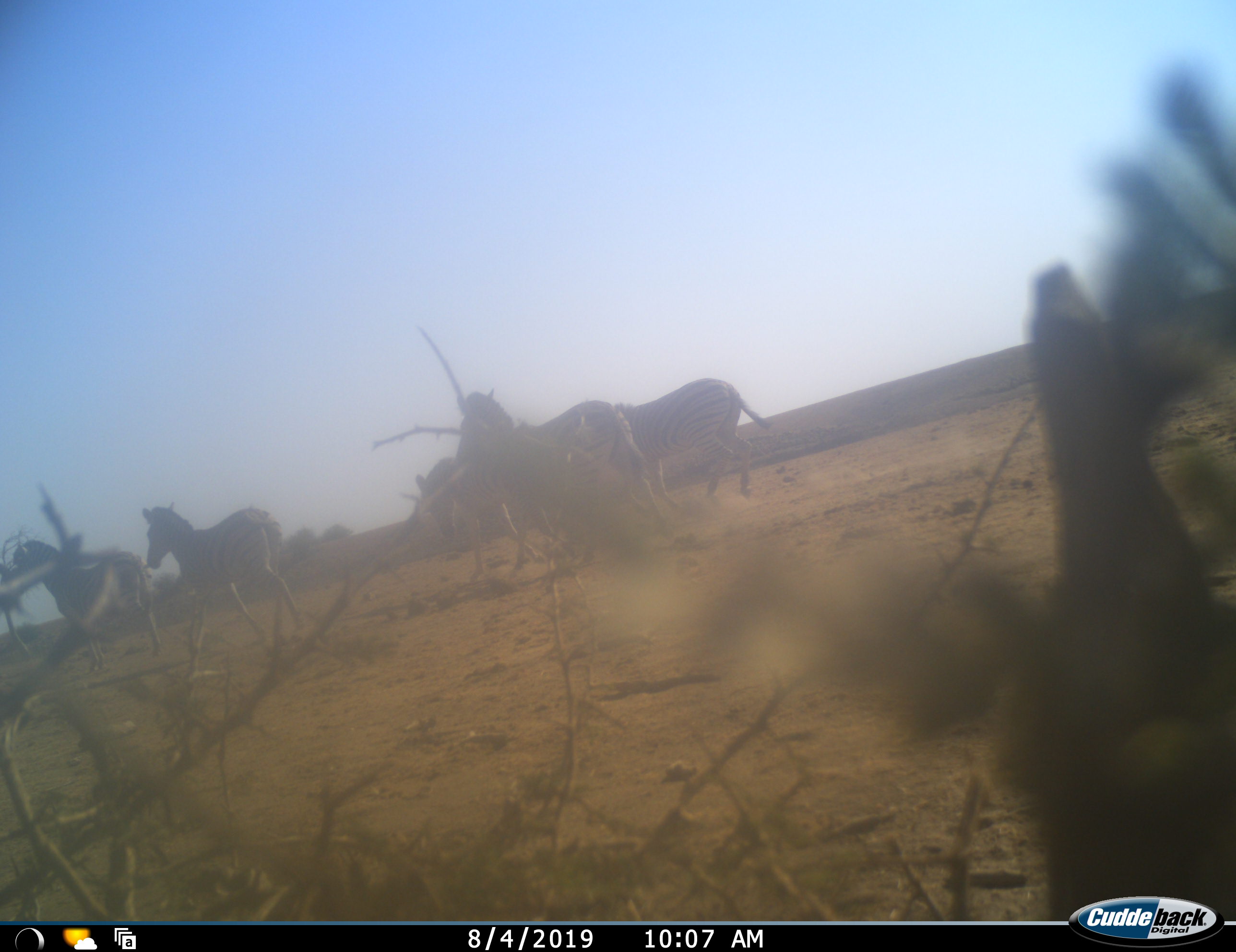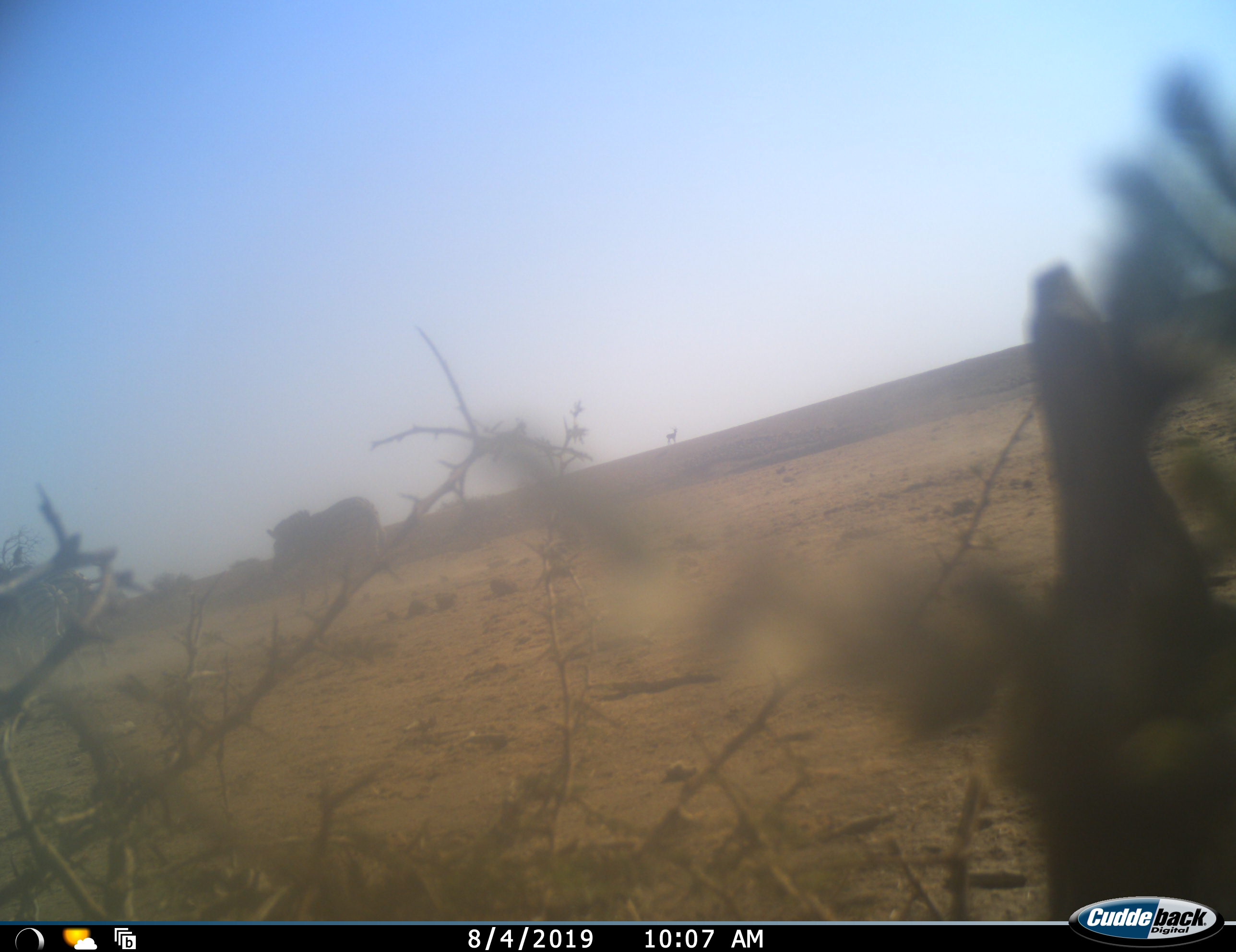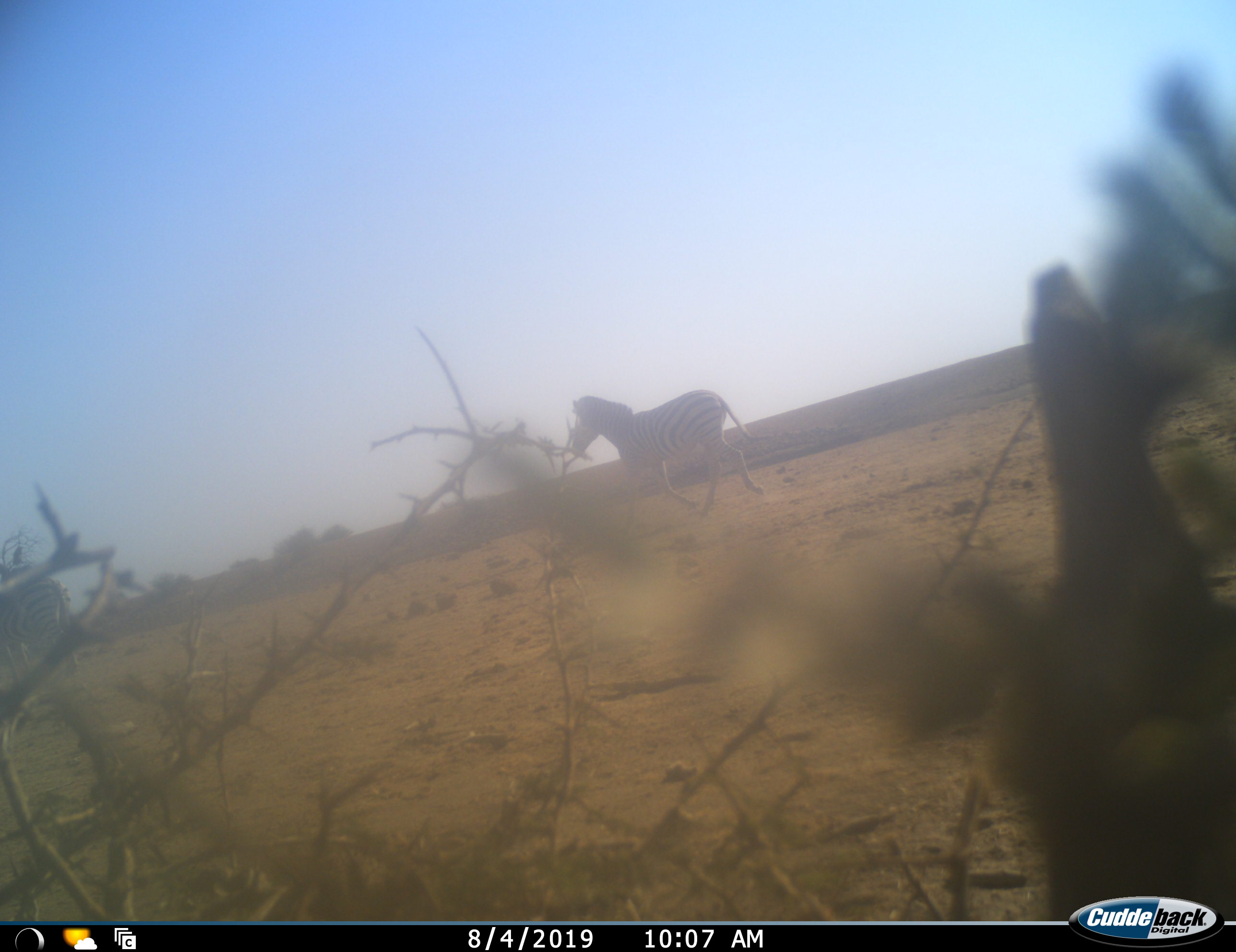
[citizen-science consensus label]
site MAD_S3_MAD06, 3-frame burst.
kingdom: Animalia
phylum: Chordata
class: Mammalia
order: Perissodactyla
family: Equidae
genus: Equus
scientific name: Equus quagga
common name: plains zebra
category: zebraplains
Zebraplains (plains zebra) (Equus quagga), count 6. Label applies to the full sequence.